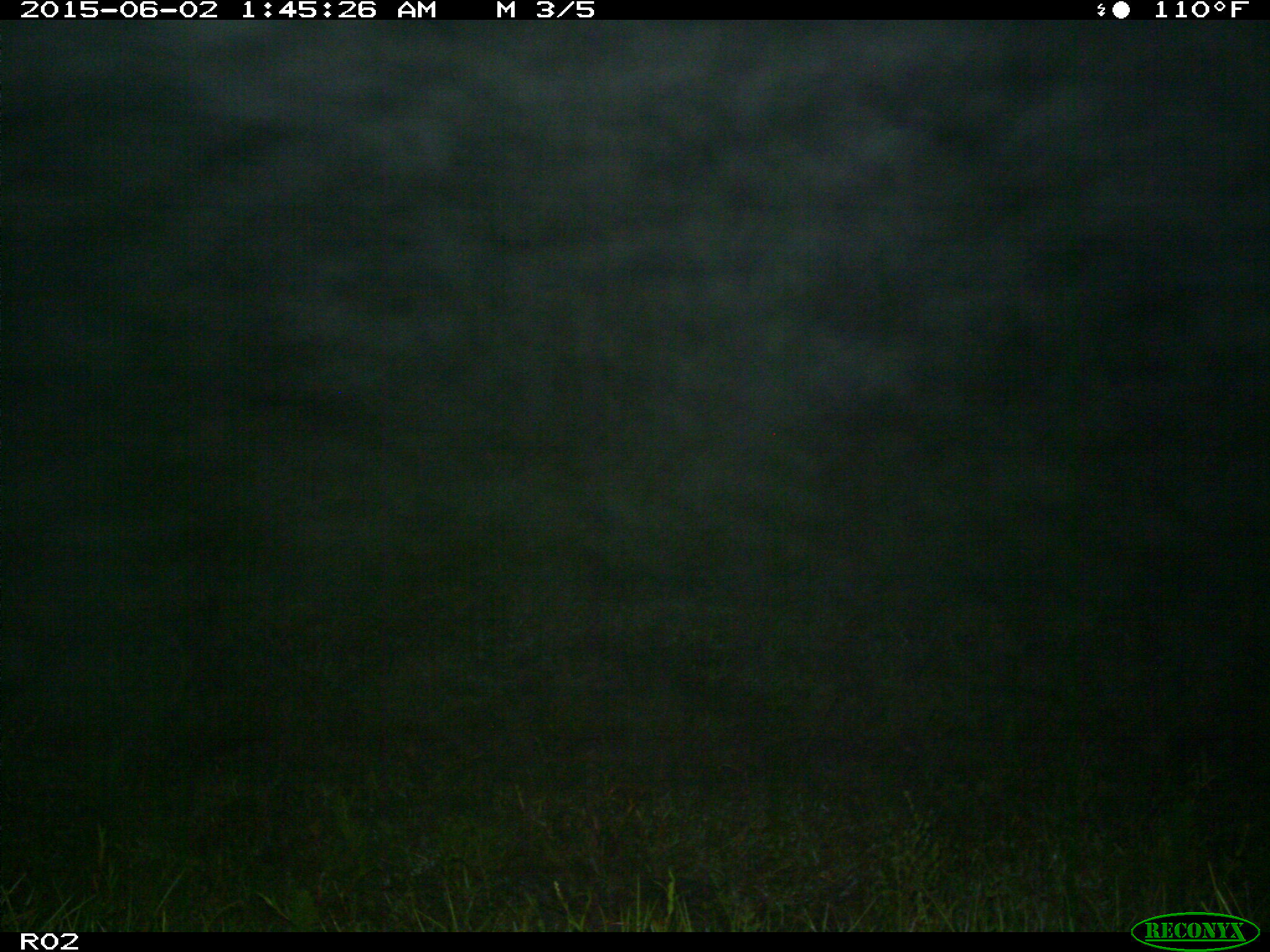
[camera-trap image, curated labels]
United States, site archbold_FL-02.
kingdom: Animalia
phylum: Chordata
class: Mammalia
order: Artiodactyla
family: Bovidae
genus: Bos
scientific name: Bos taurus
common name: domestic cow